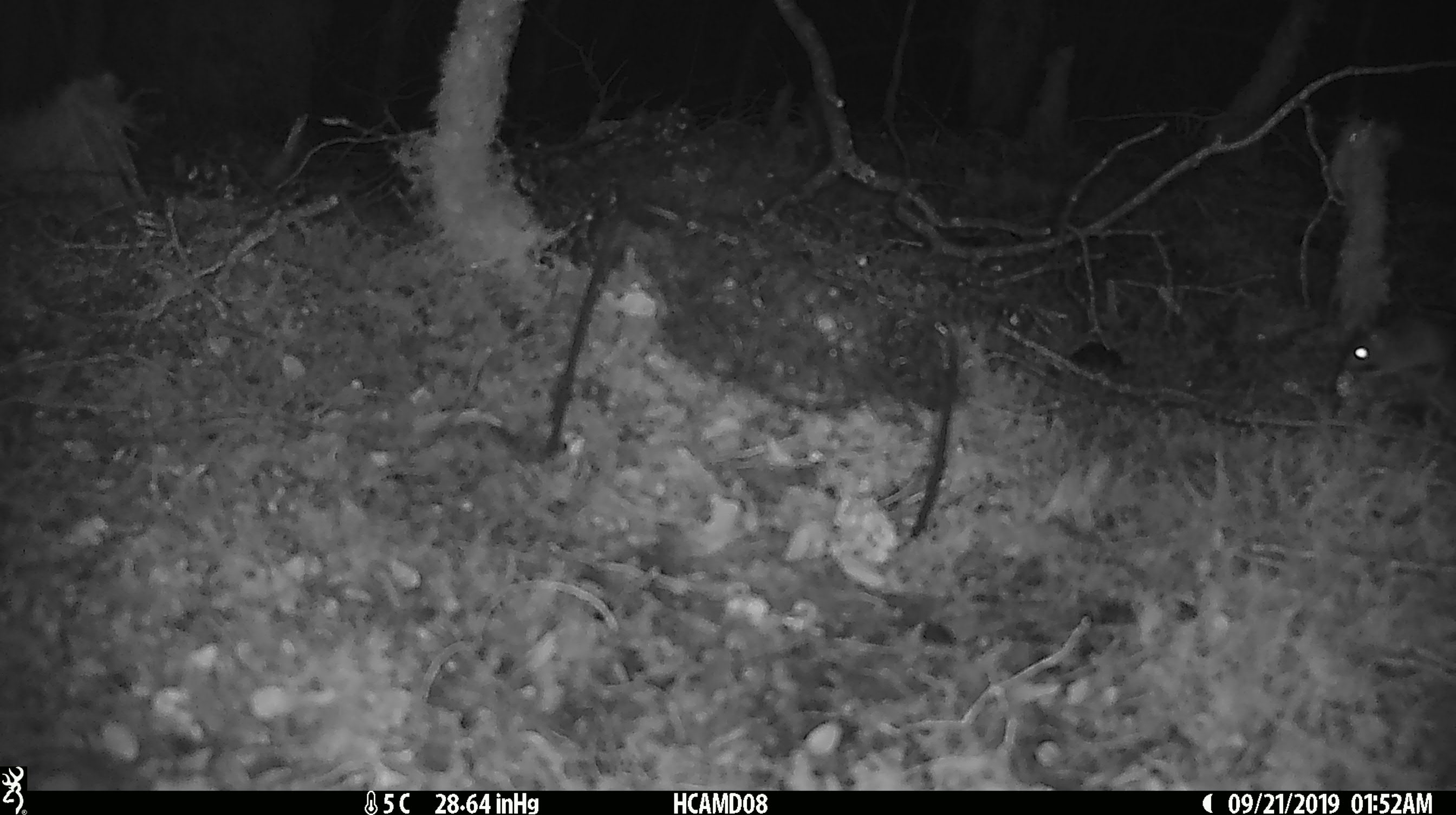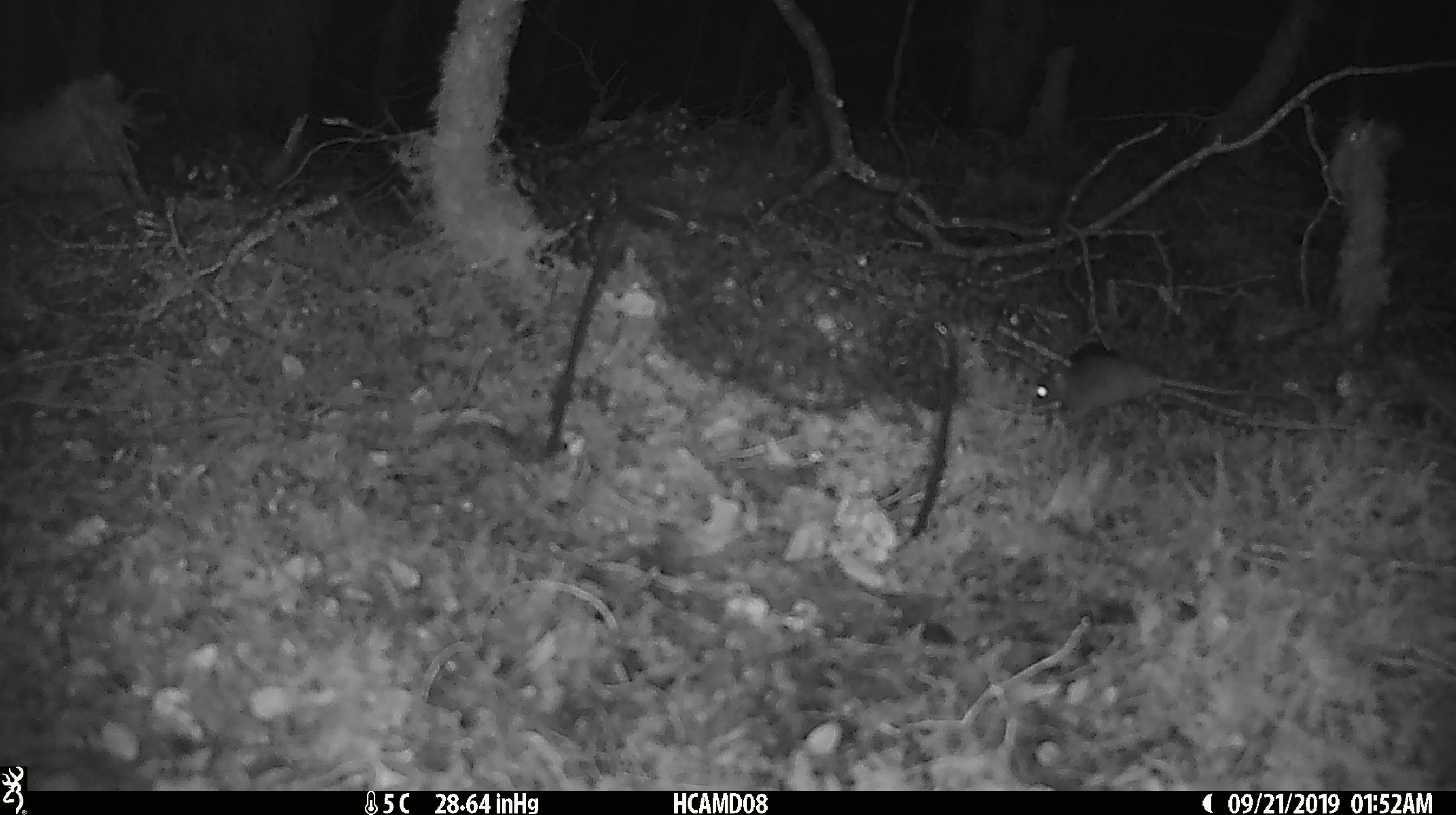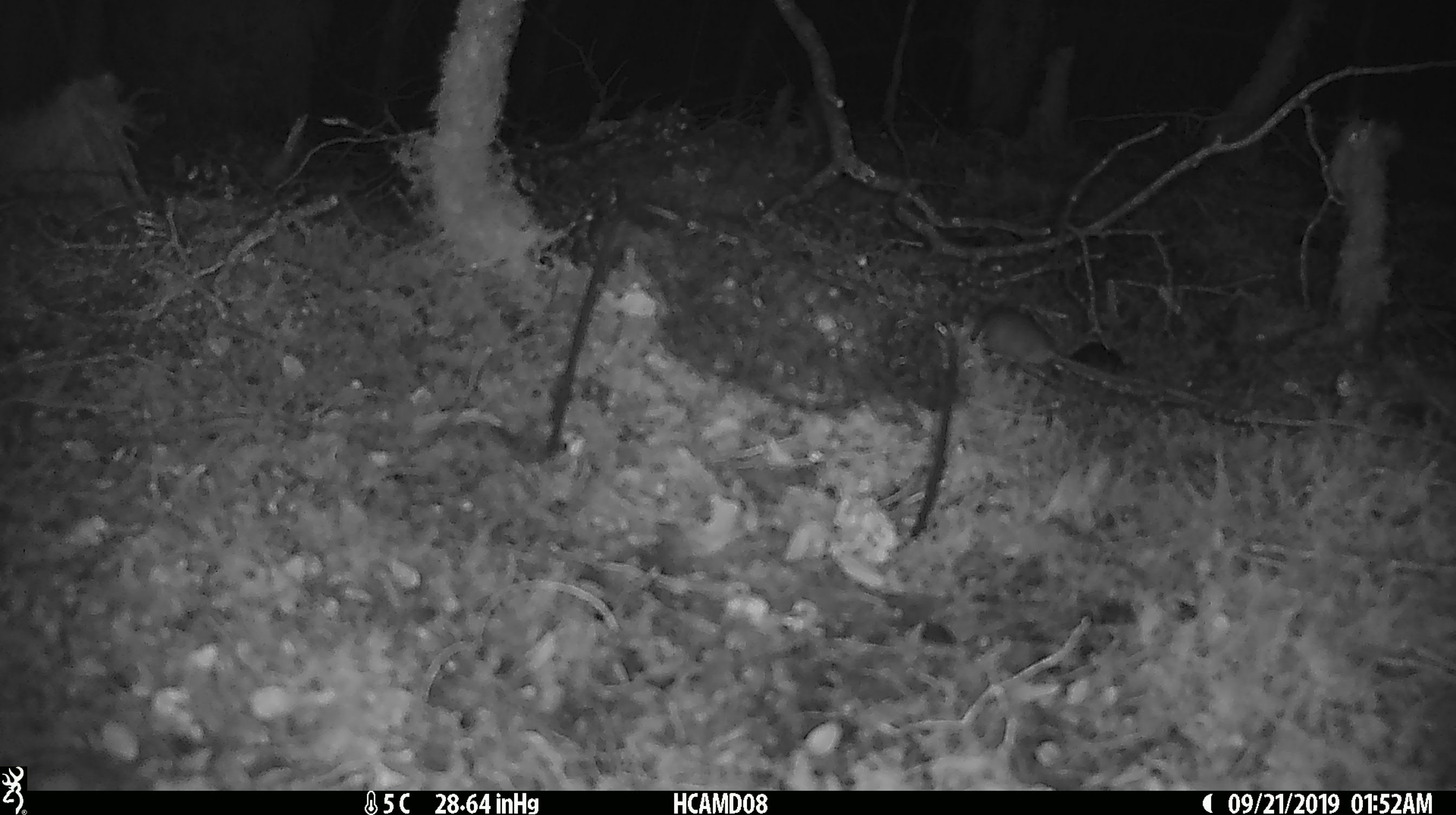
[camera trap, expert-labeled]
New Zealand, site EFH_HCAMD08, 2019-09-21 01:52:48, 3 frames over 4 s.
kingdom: Animalia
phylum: Chordata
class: Mammalia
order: Rodentia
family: Muridae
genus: Mus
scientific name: Mus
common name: mouse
Mouse (Mus).